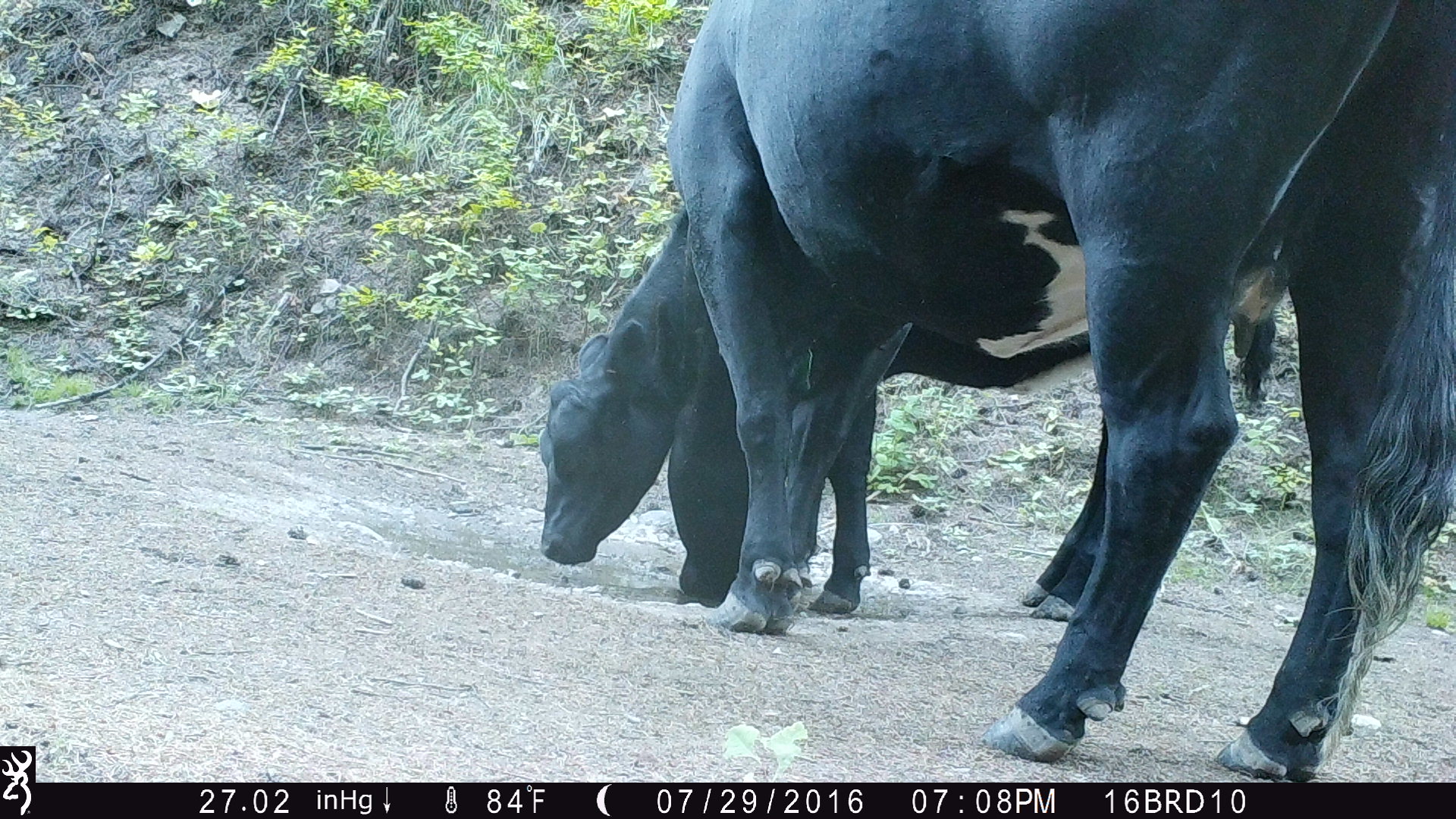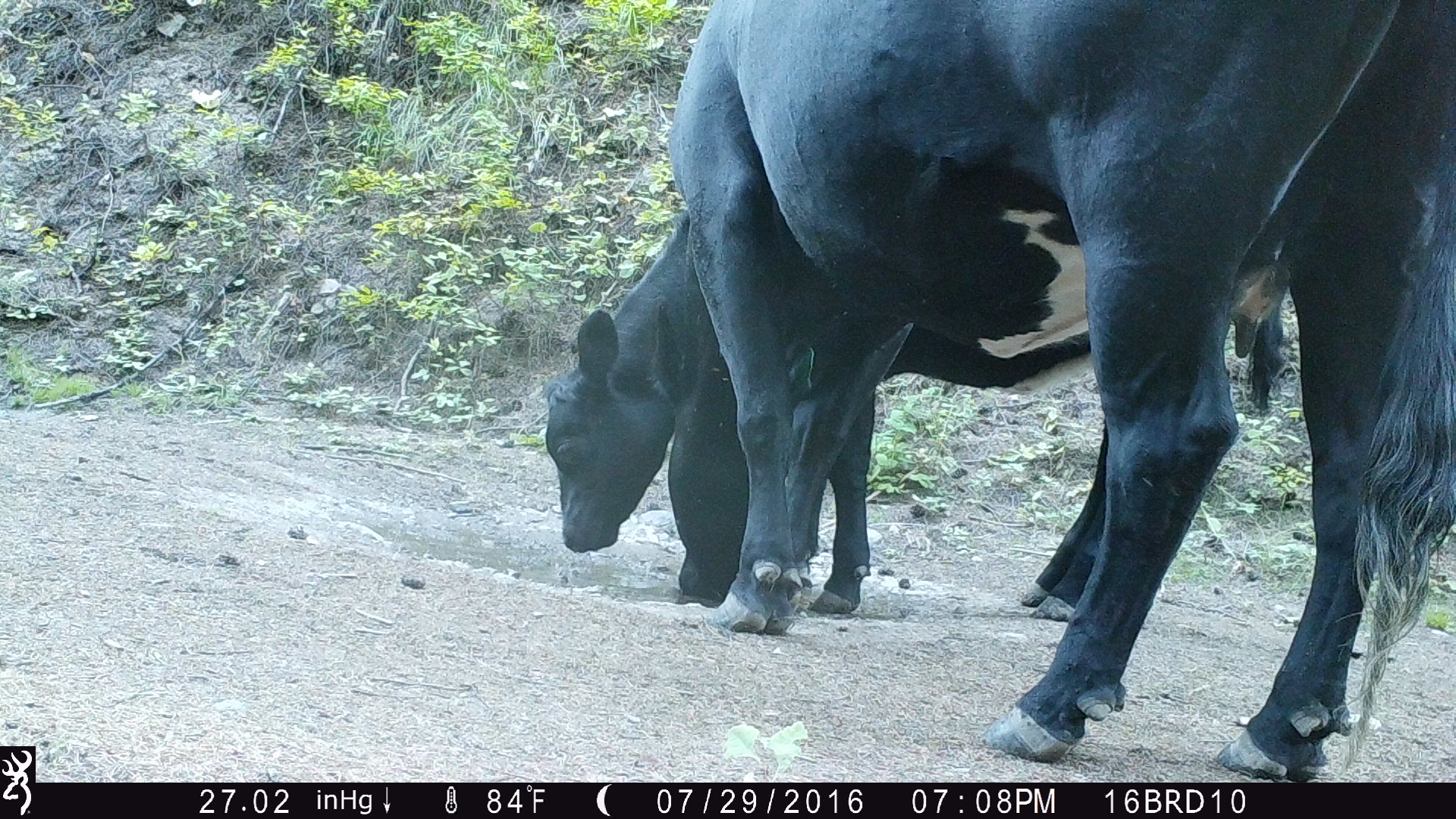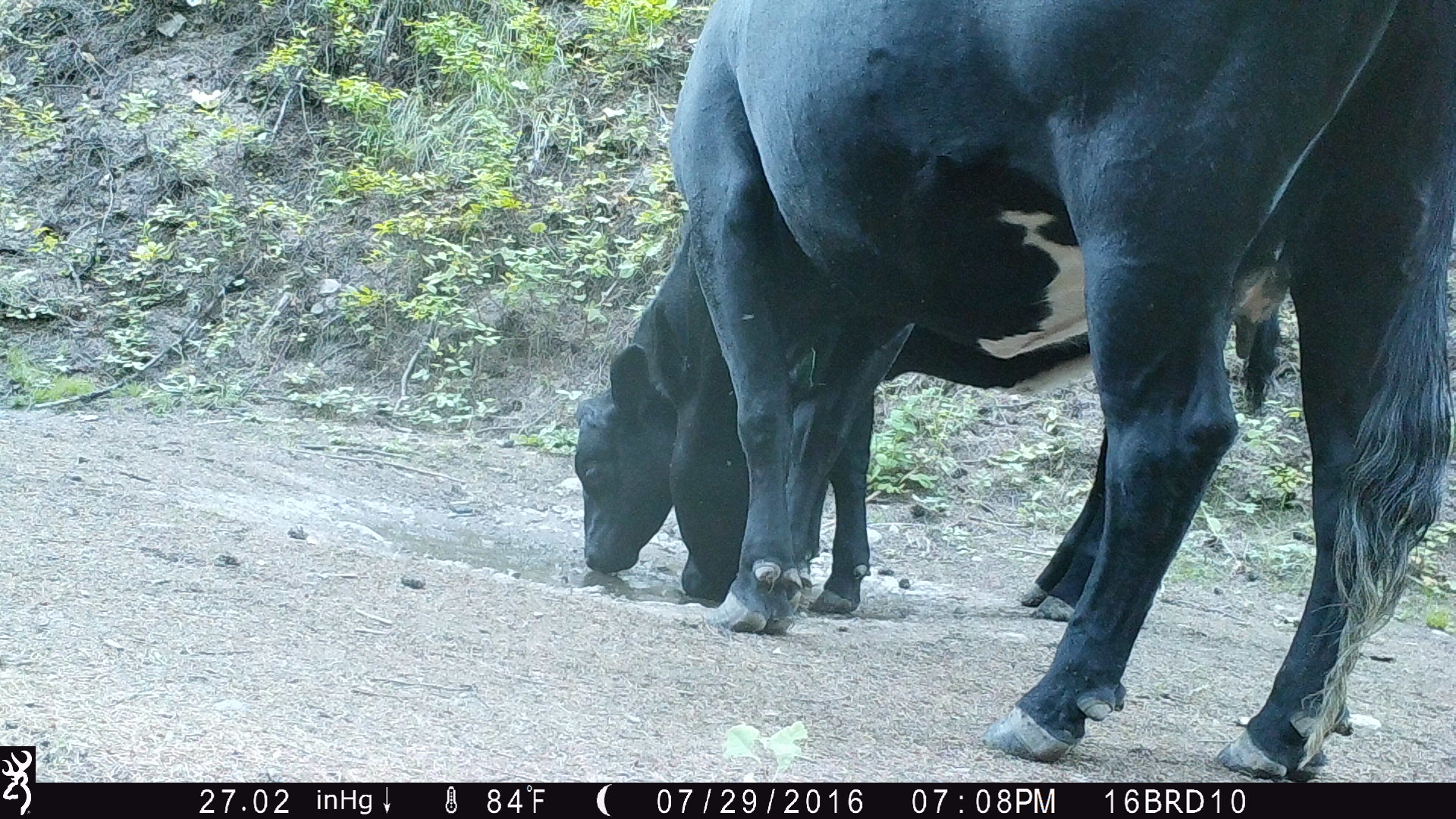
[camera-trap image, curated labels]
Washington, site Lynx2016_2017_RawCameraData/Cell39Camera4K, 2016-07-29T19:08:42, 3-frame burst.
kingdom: Animalia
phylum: Chordata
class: Mammalia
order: Artiodactyla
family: Bovidae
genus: Bos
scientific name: Bos taurus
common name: domestic cattle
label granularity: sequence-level